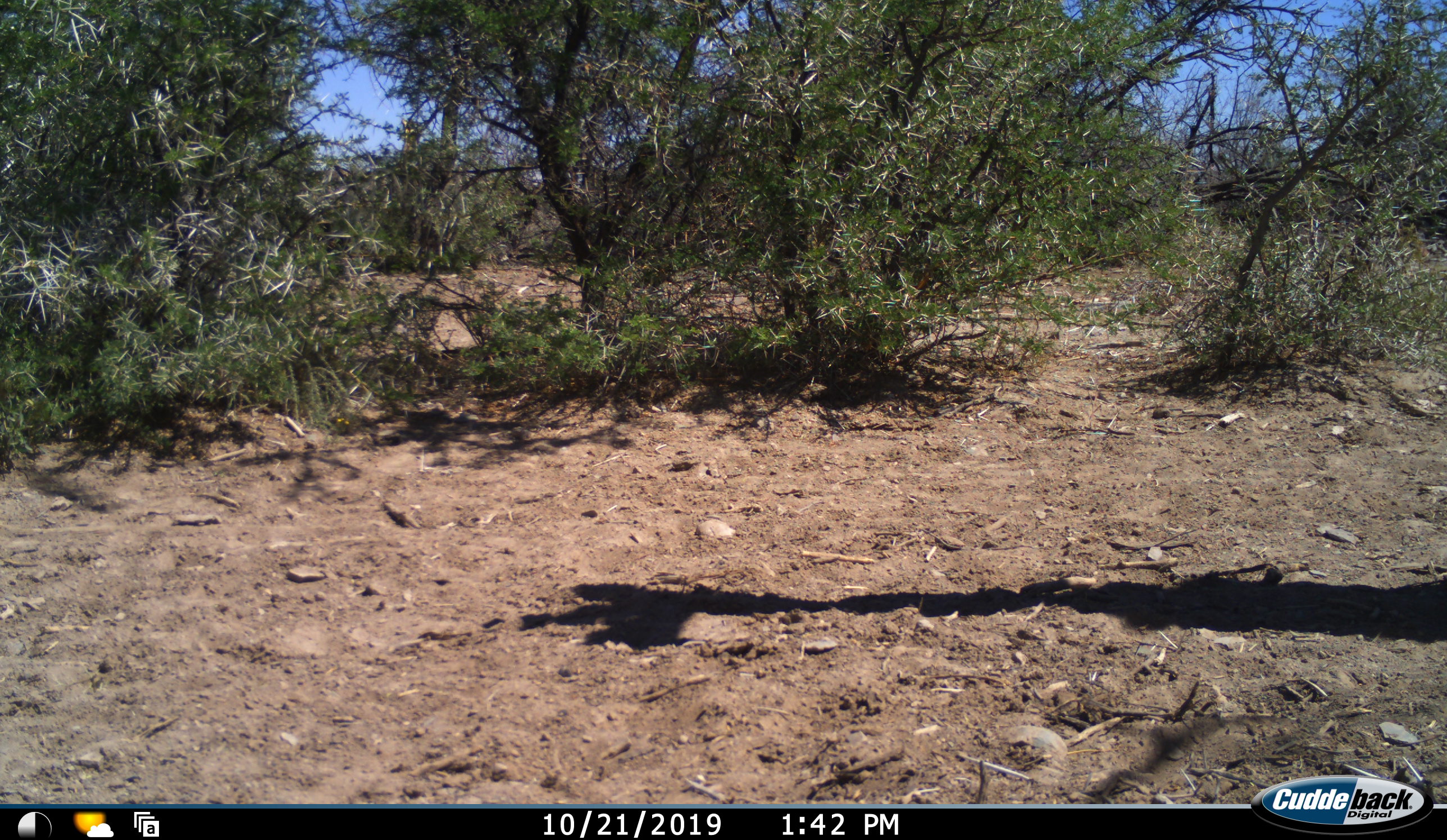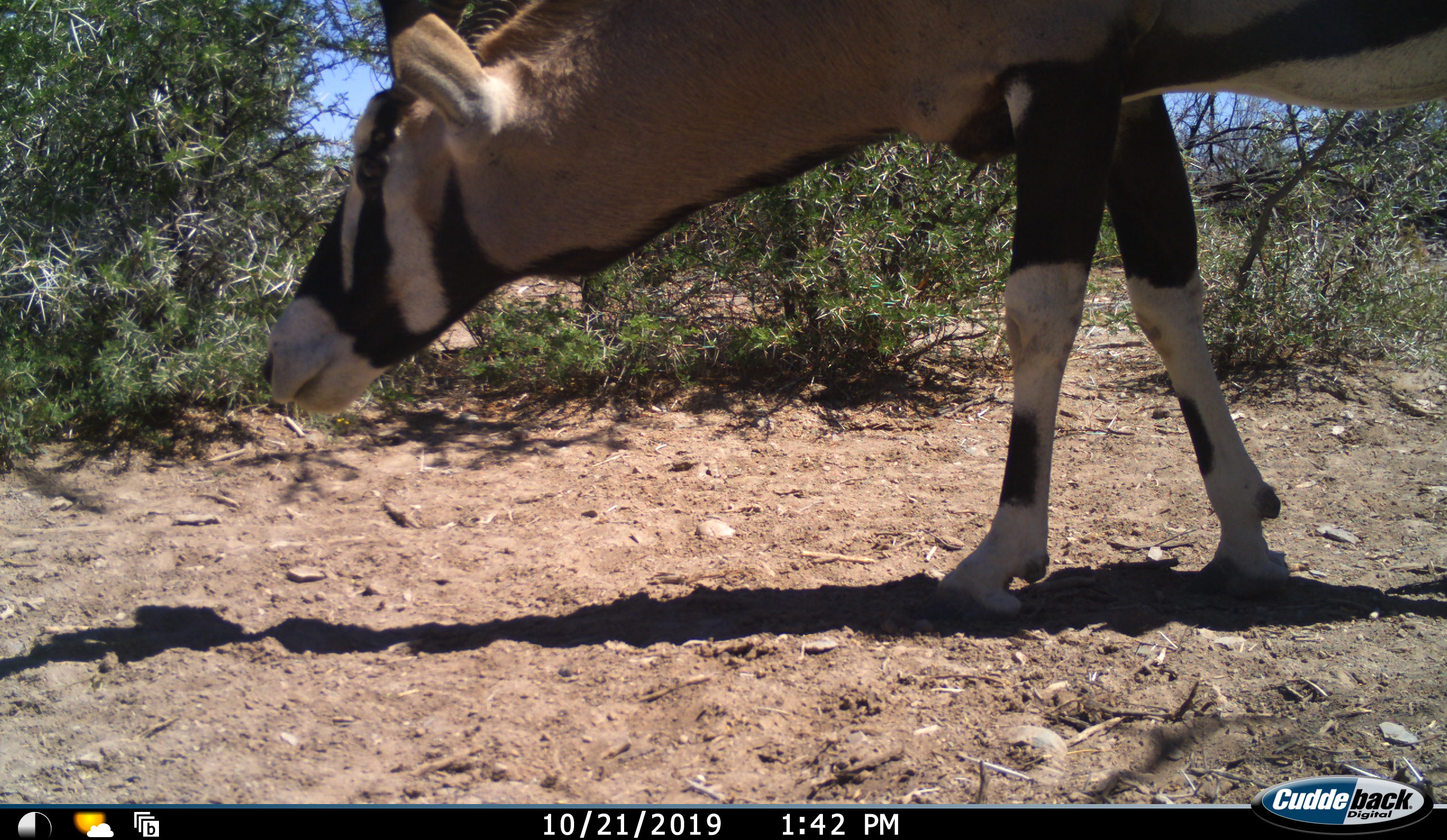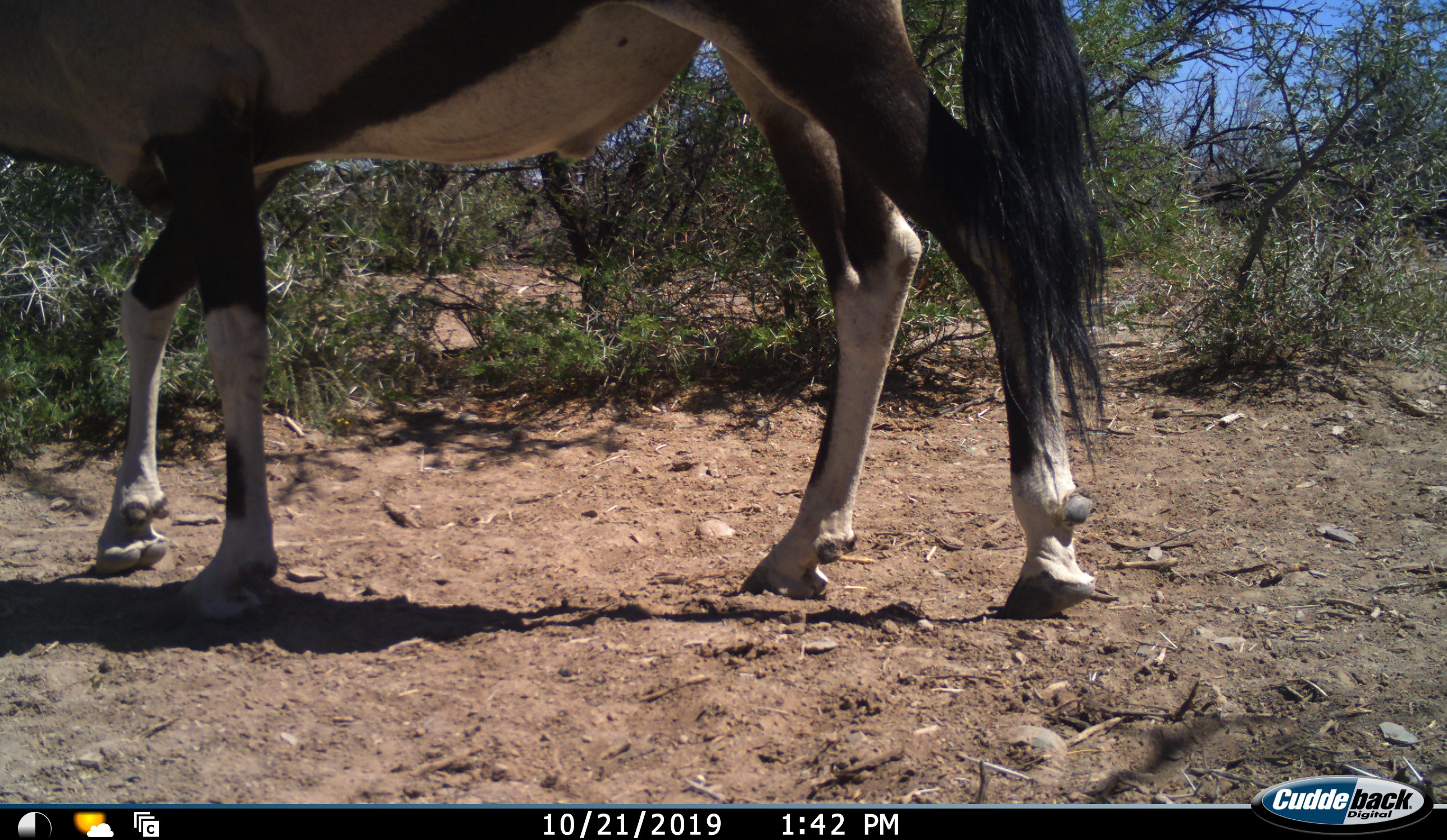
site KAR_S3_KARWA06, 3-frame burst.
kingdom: Animalia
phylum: Chordata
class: Mammalia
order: Artiodactyla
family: Bovidae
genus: Oryx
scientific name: Oryx gazella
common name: gemsbok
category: oryx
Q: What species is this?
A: Oryx (gemsbok) (Oryx gazella).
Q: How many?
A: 1.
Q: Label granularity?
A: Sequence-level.